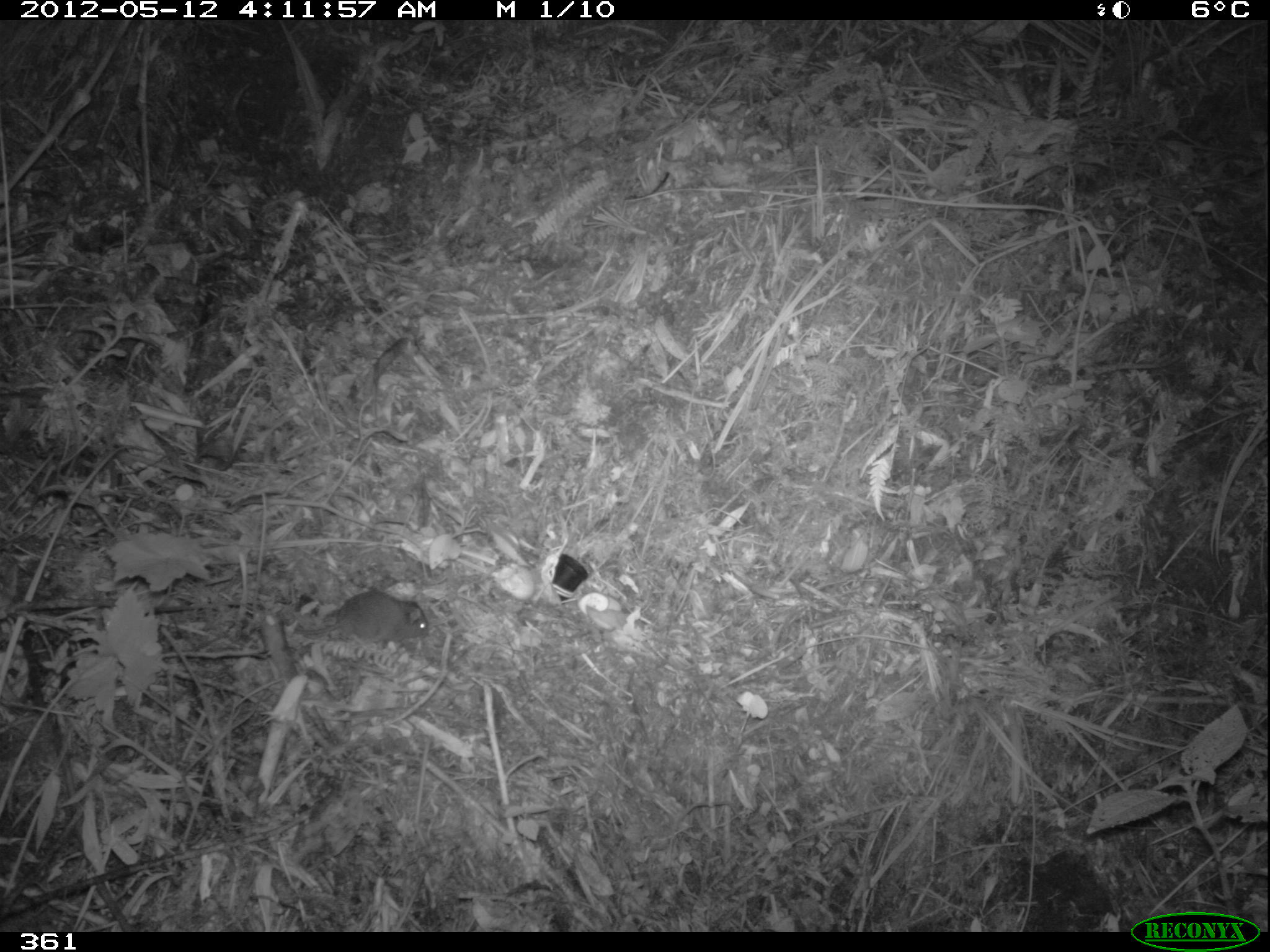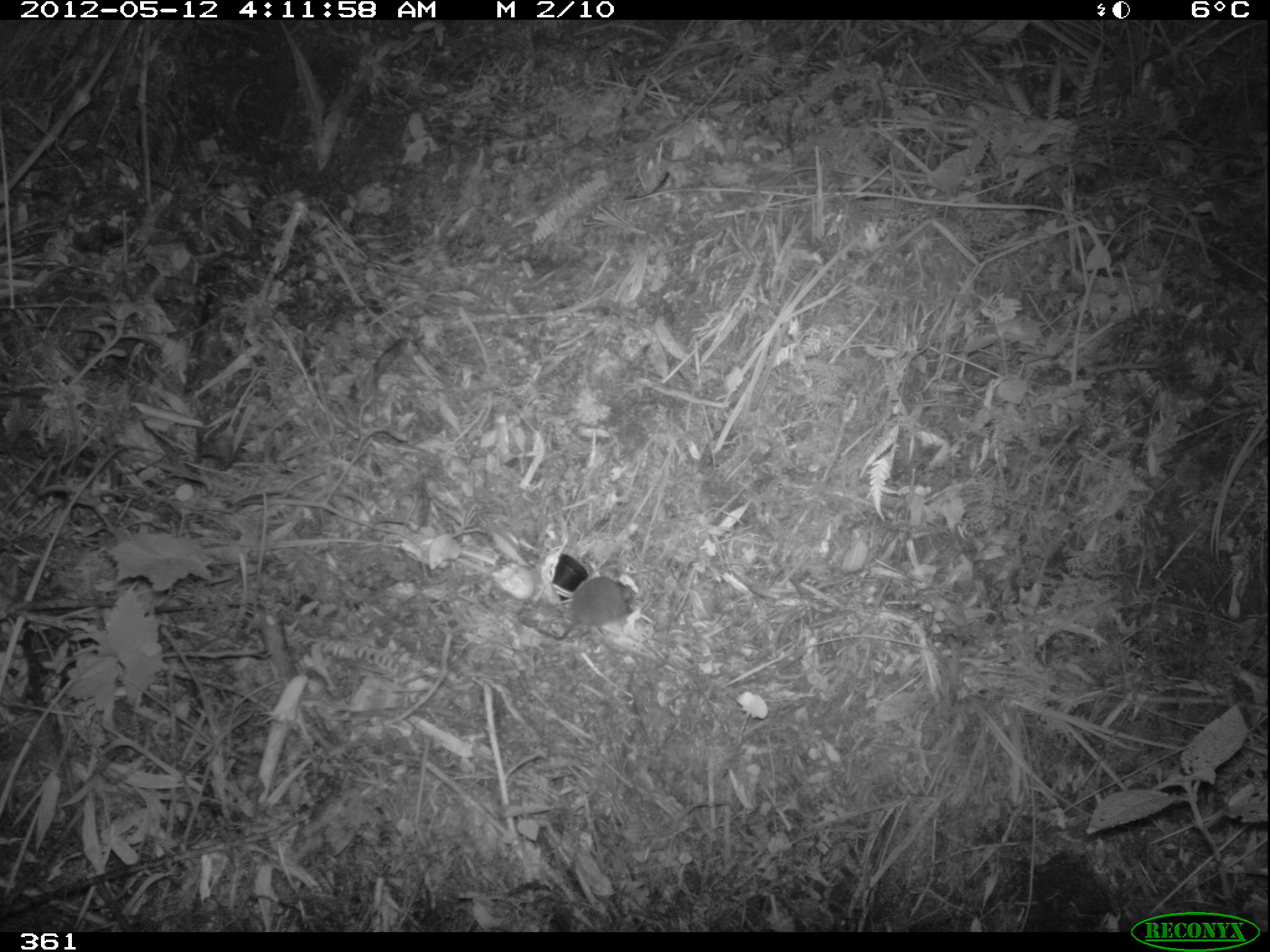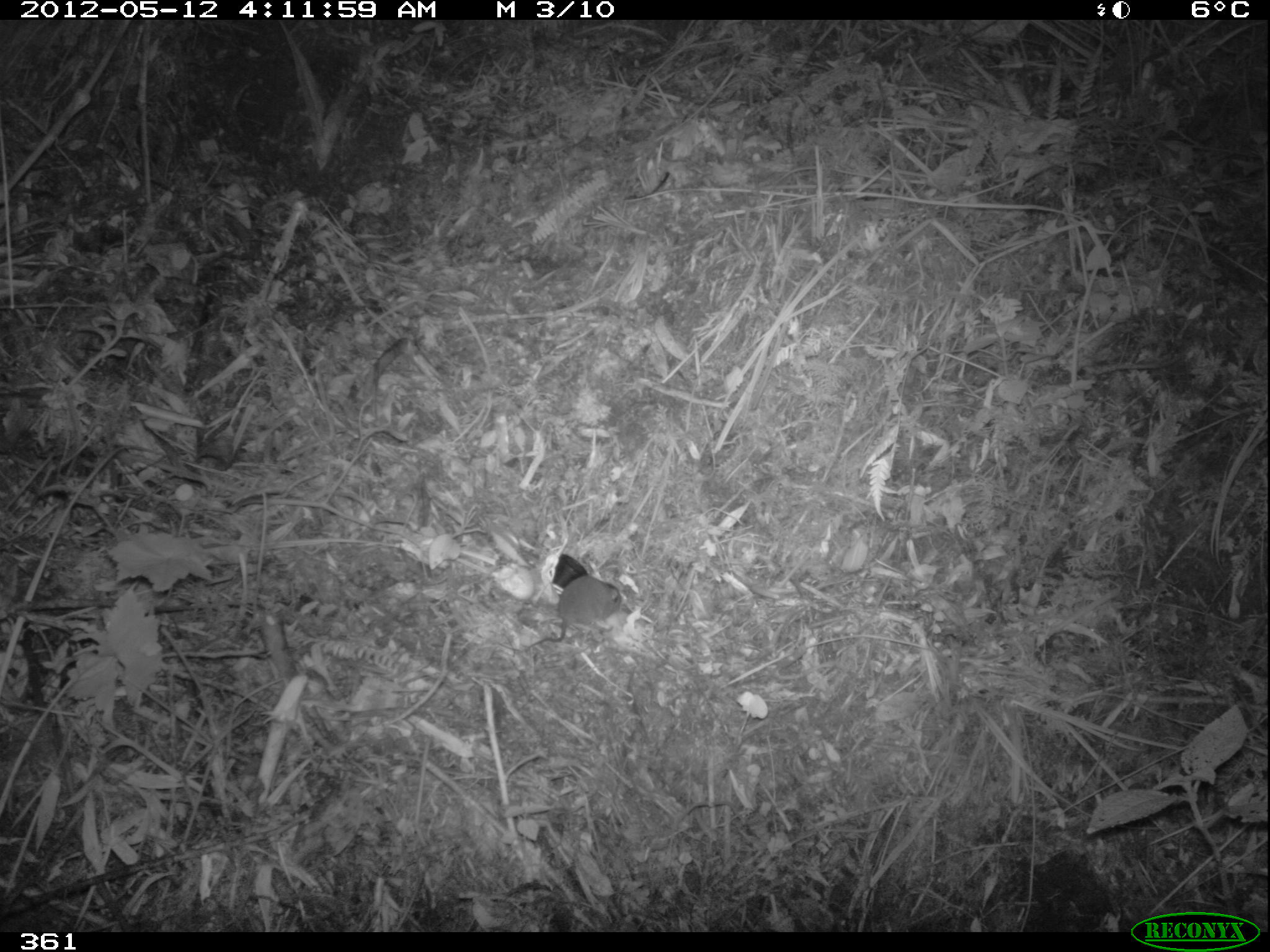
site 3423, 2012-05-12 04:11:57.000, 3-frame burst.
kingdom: Animalia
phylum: Chordata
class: Mammalia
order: Rodentia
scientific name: Rodentia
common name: rodents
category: unknown rodent